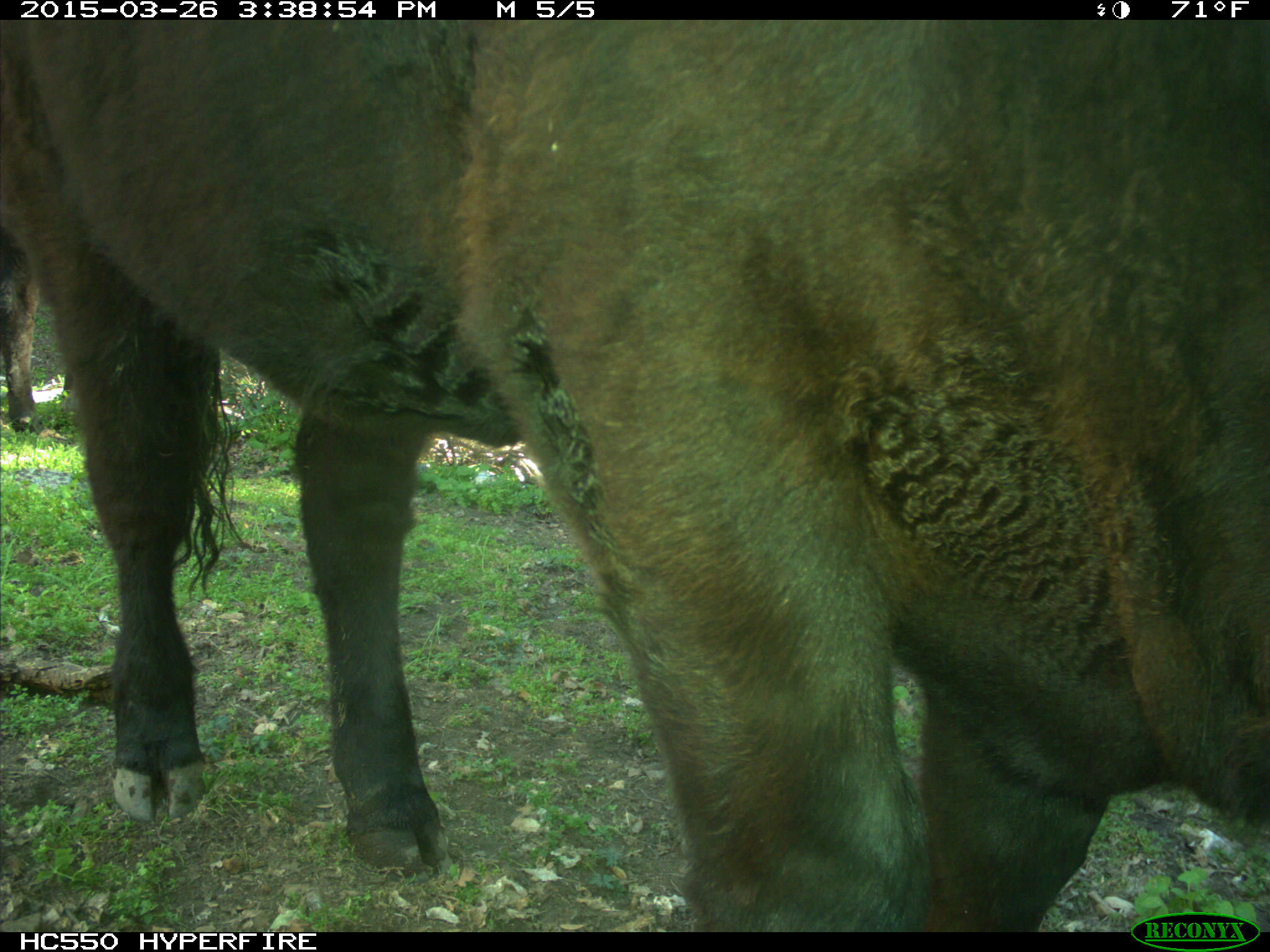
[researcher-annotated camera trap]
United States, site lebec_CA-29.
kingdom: Animalia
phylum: Chordata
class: Mammalia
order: Artiodactyla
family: Bovidae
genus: Bos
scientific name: Bos taurus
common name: domestic cow